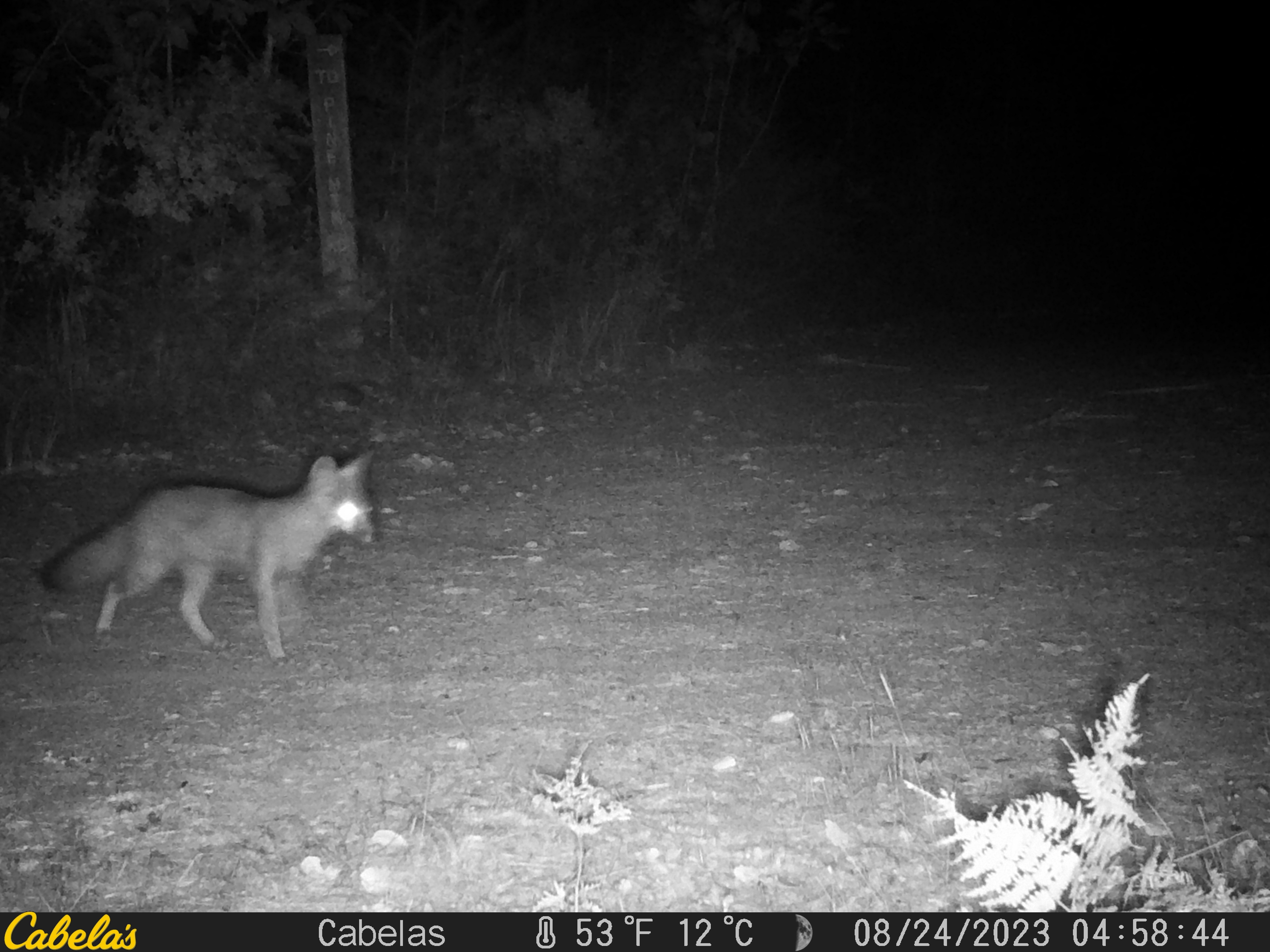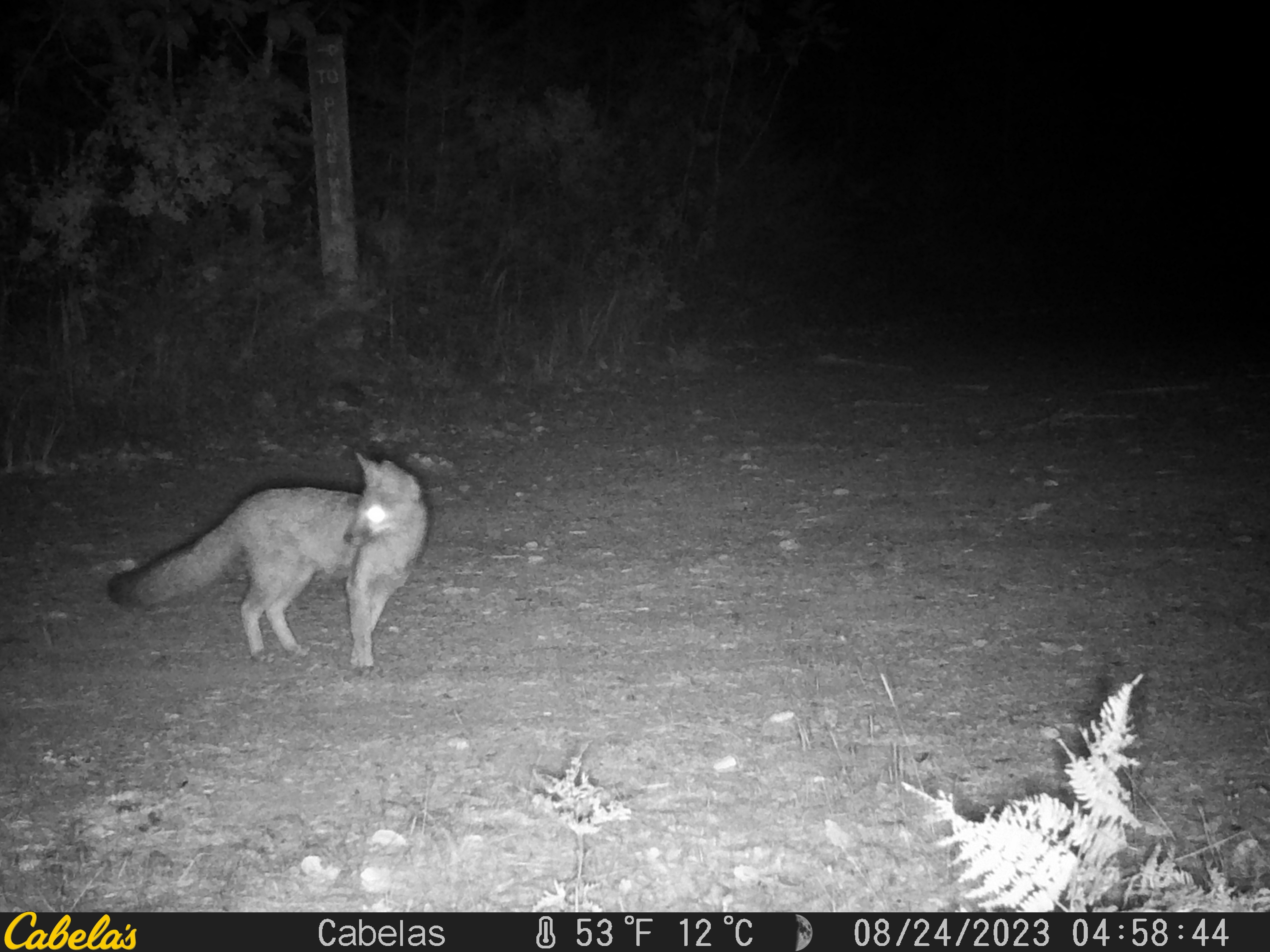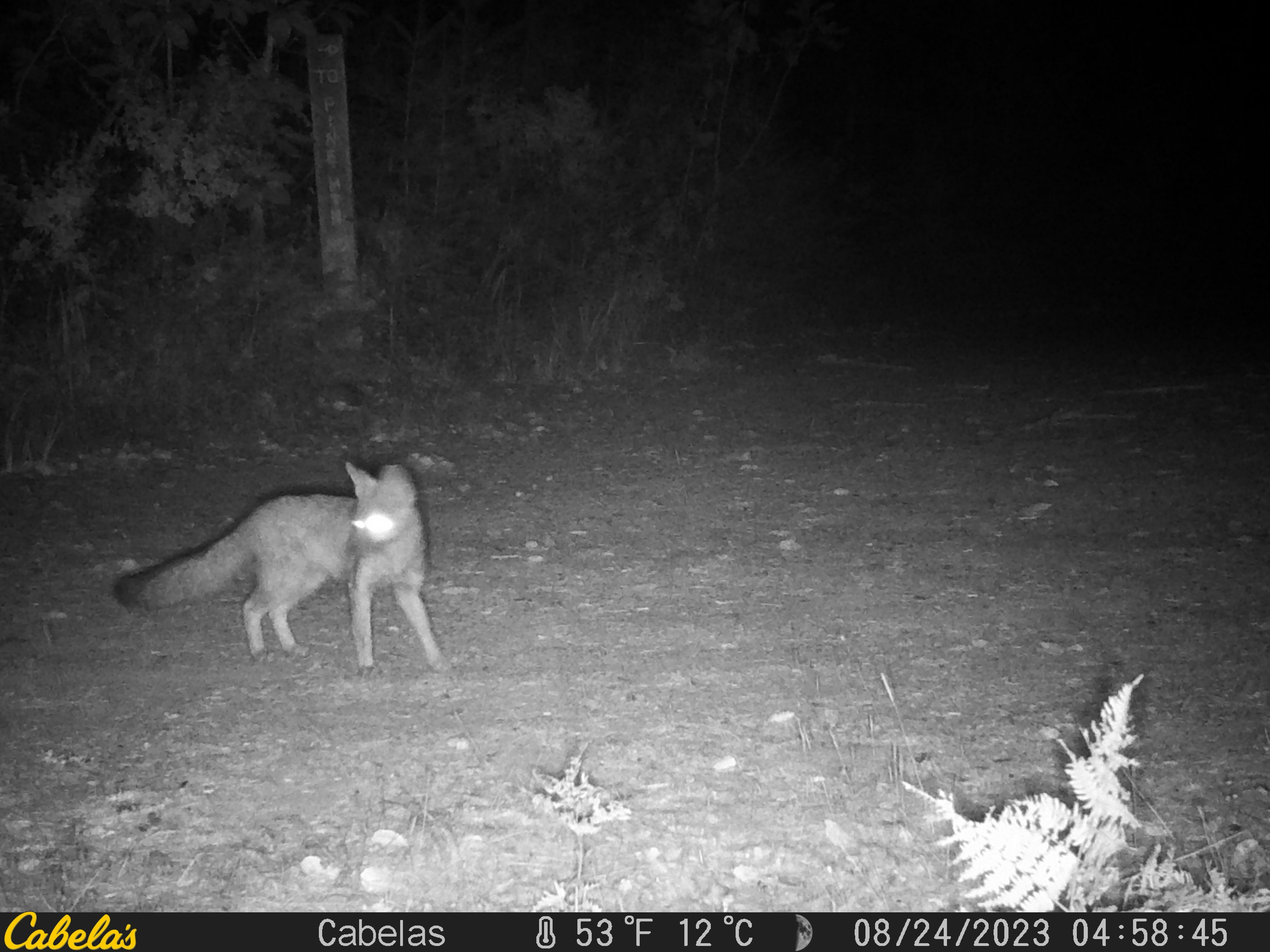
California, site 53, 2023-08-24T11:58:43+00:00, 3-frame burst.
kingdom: Animalia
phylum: Chordata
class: Mammalia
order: Carnivora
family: Canidae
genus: Urocyon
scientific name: Urocyon cinereoargenteus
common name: gray fox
Gray fox (Urocyon cinereoargenteus).